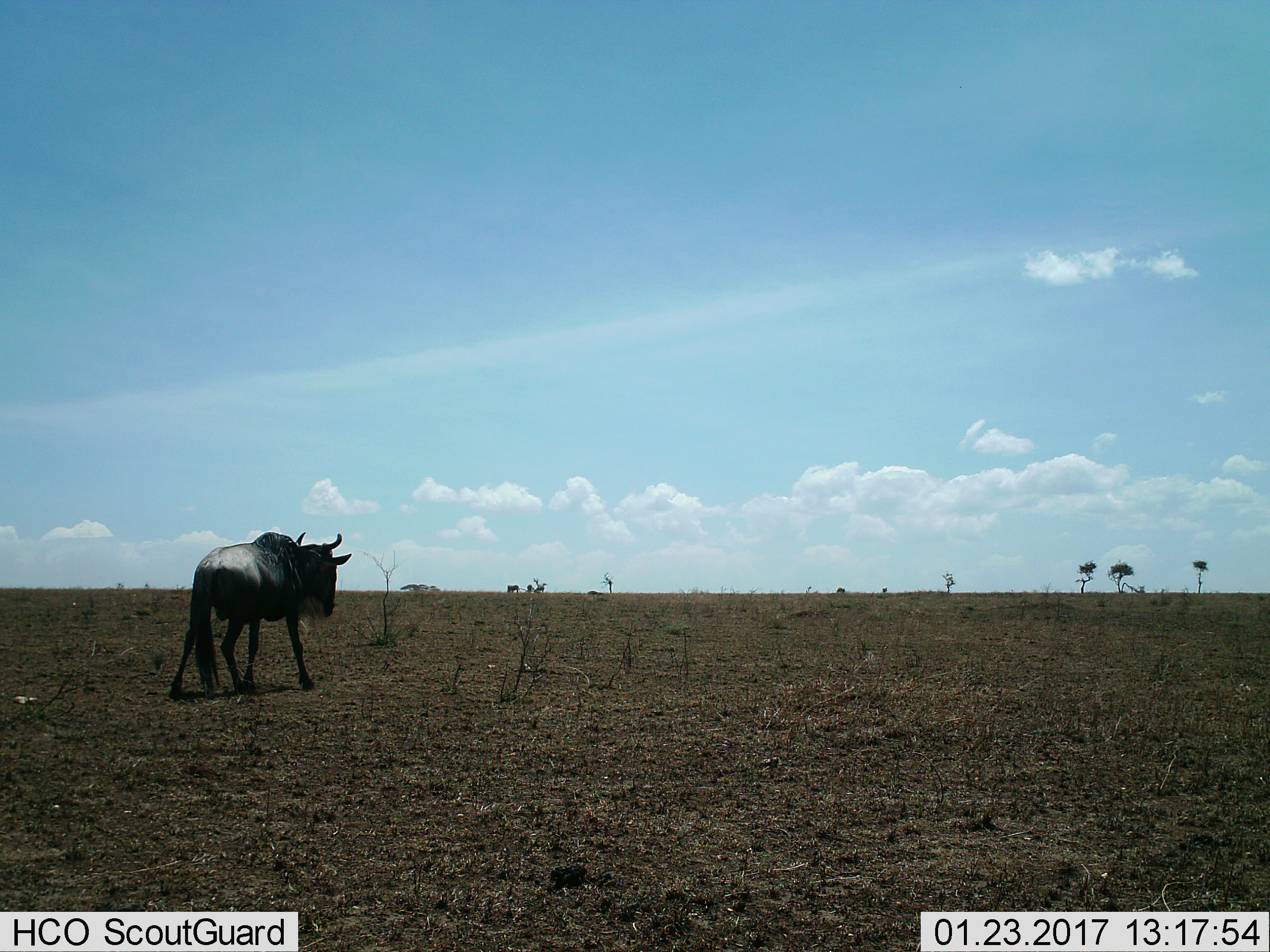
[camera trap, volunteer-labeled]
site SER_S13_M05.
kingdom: Animalia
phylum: Chordata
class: Mammalia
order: Artiodactyla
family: Bovidae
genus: Connochaetes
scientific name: Connochaetes taurinus taurinus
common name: blue wildebeest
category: wildebeestblue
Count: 1.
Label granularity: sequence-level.